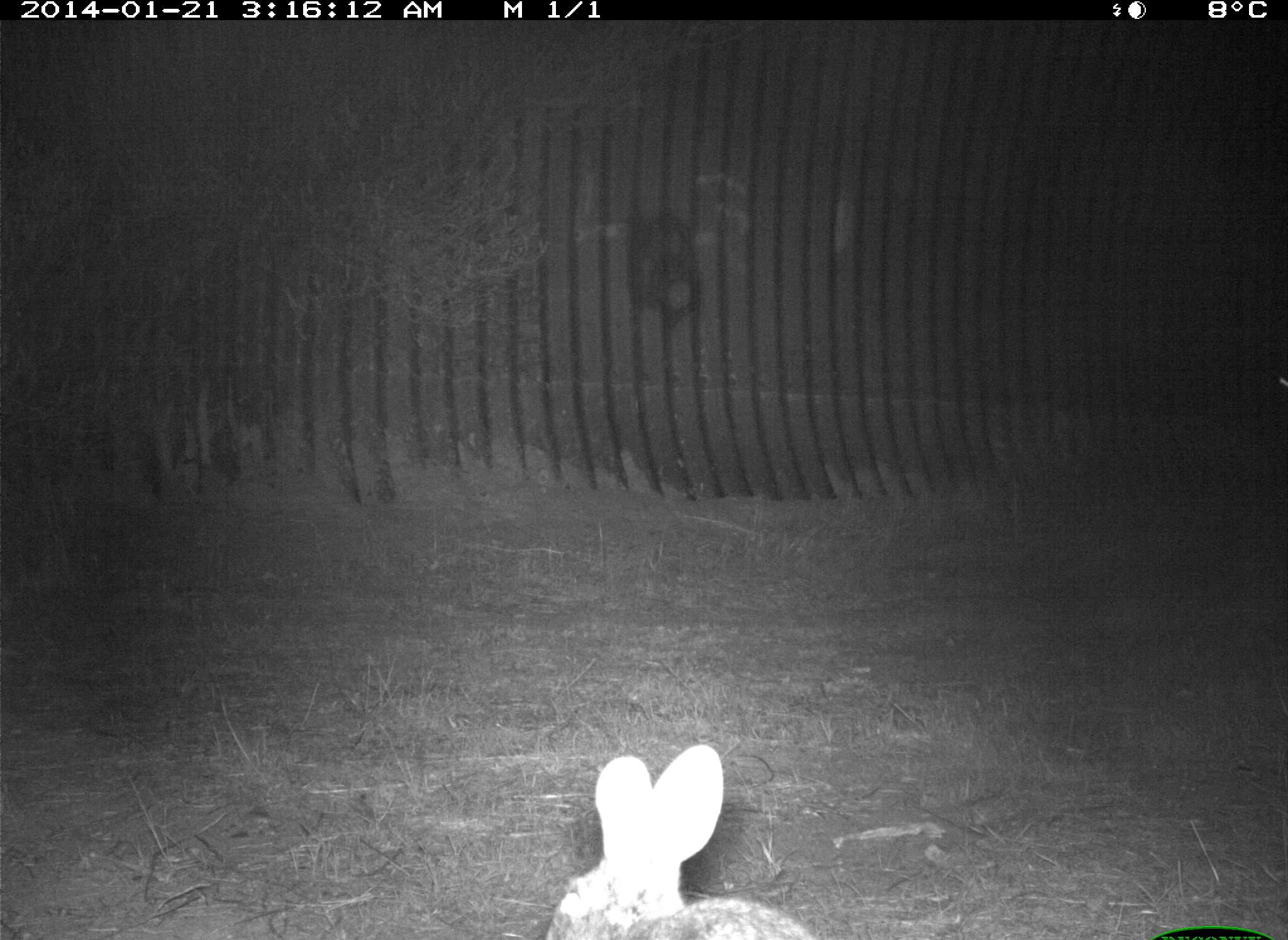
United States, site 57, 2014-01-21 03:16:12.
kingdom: Animalia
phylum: Chordata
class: Mammalia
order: Lagomorpha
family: Leporidae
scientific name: Leporidae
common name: rabbits and hares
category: rabbit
Rabbit (rabbits and hares) (Leporidae).